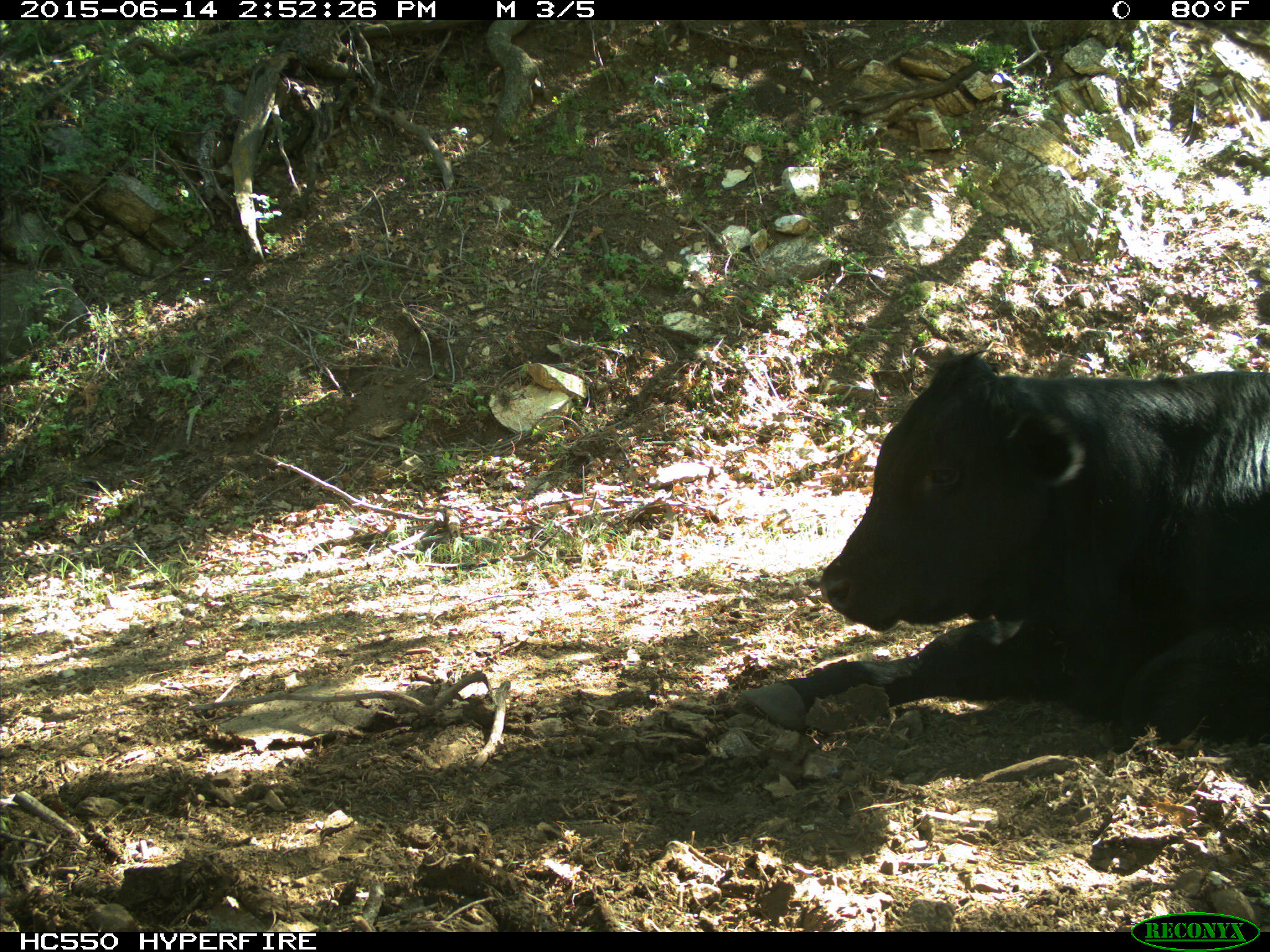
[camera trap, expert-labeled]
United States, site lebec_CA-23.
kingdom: Animalia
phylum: Chordata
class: Mammalia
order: Artiodactyla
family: Bovidae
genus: Bos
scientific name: Bos taurus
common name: domestic cow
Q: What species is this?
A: Bos taurus (domestic cow).